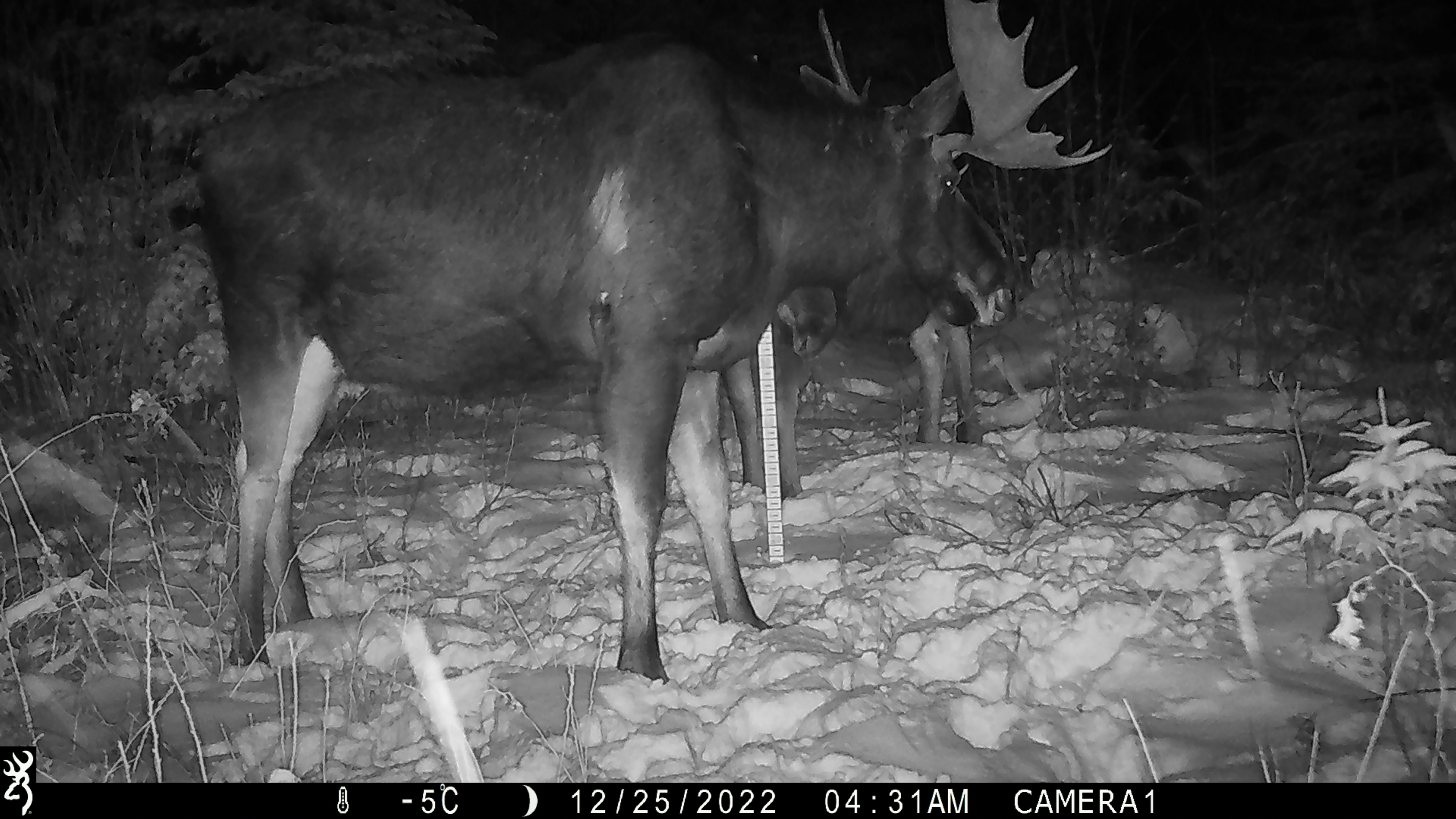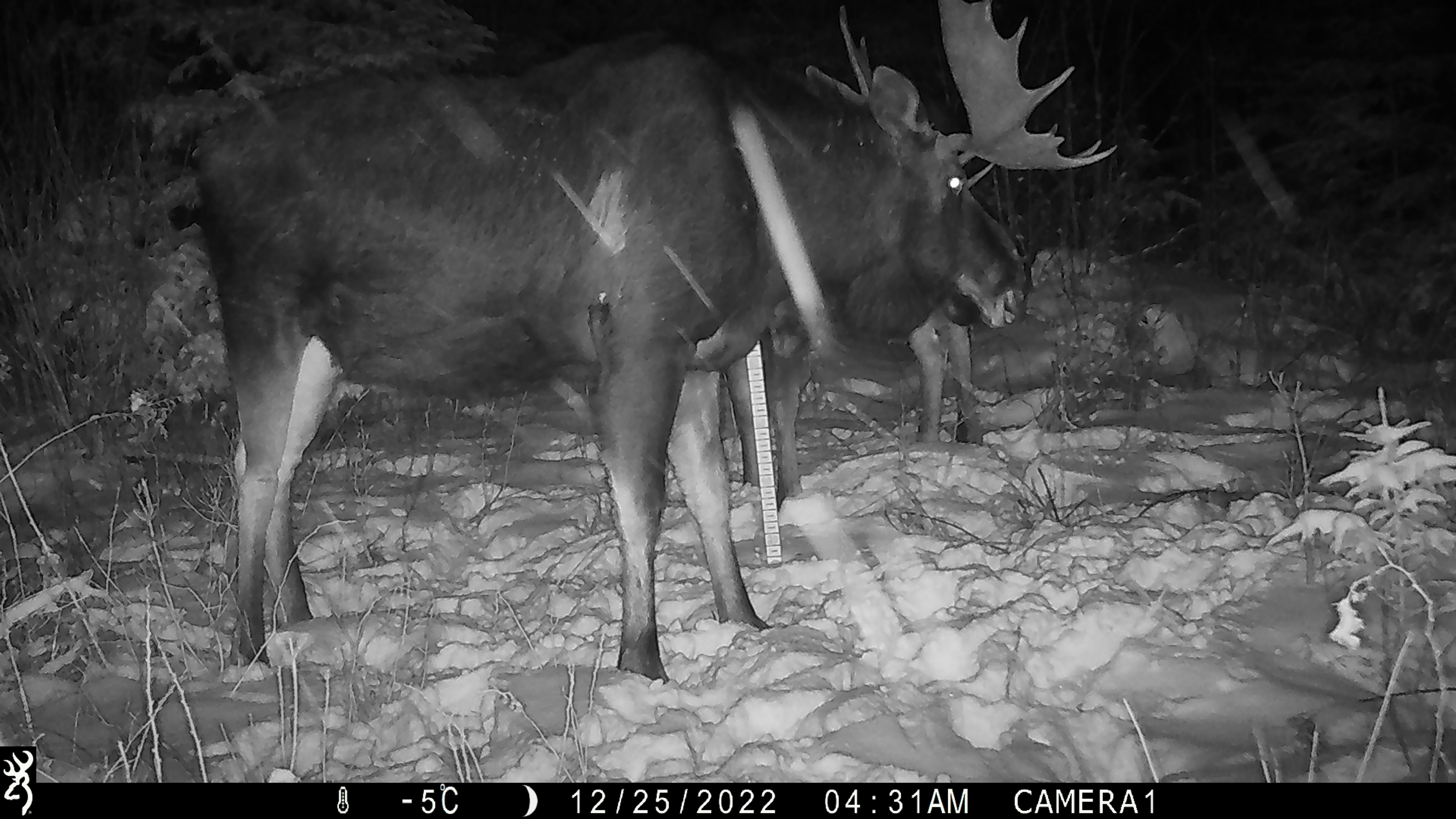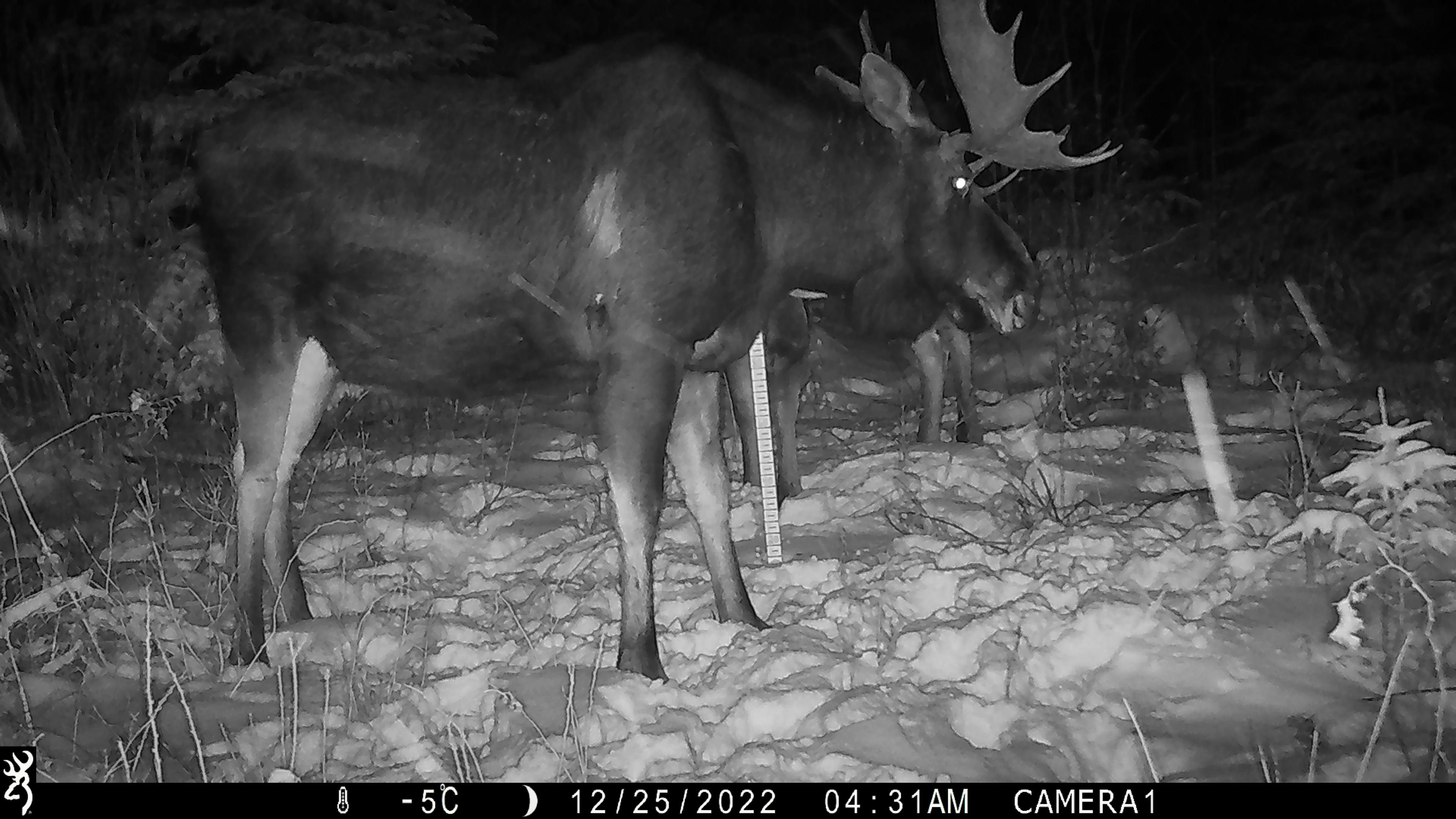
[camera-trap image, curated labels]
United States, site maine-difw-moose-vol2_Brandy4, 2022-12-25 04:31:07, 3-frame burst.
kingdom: Animalia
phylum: Chordata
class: Mammalia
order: Artiodactyla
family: Cervidae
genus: Alces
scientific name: Alces alces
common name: moose